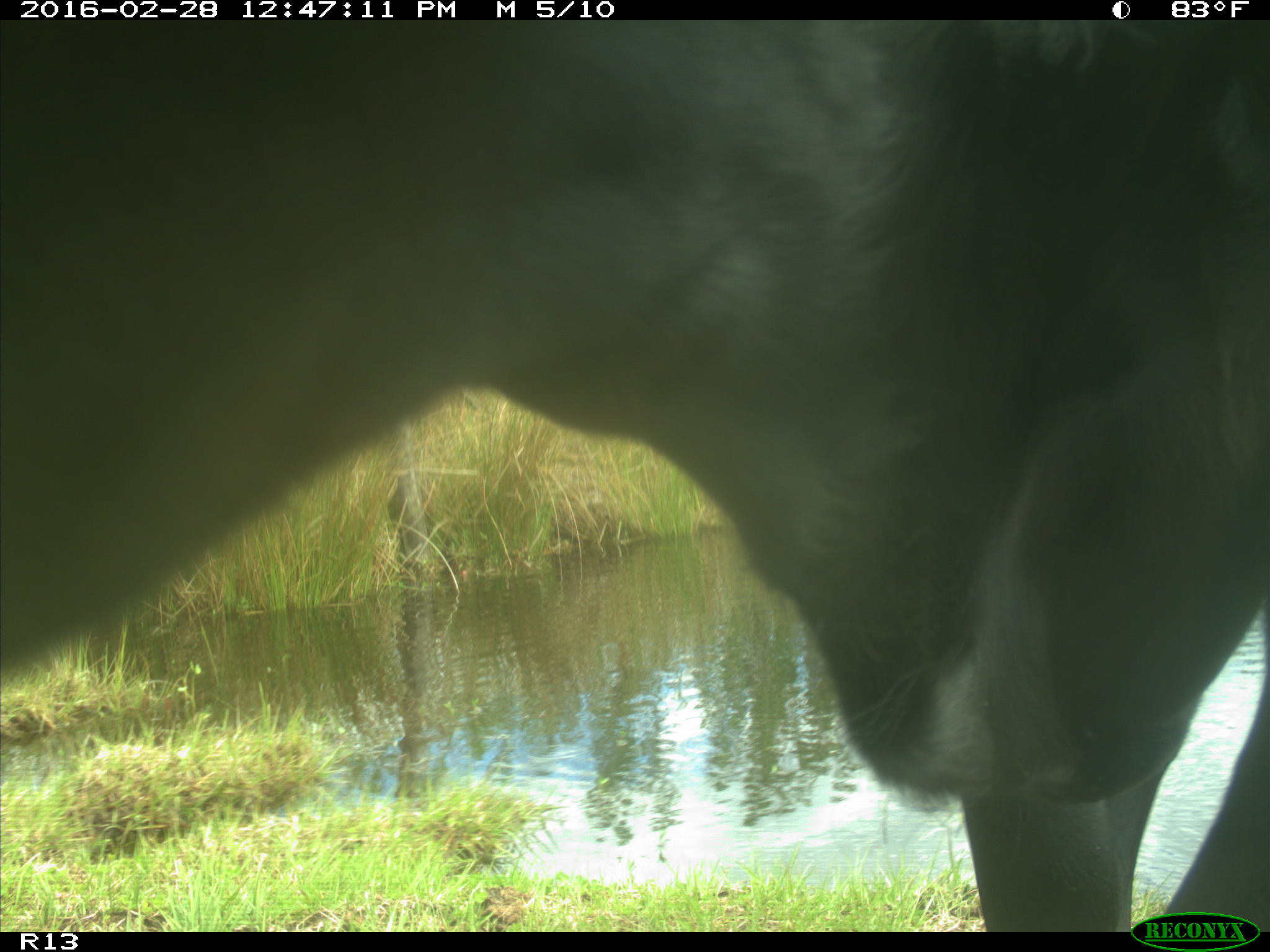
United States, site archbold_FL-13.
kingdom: Animalia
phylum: Chordata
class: Mammalia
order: Artiodactyla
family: Bovidae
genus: Bos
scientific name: Bos taurus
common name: domestic cow